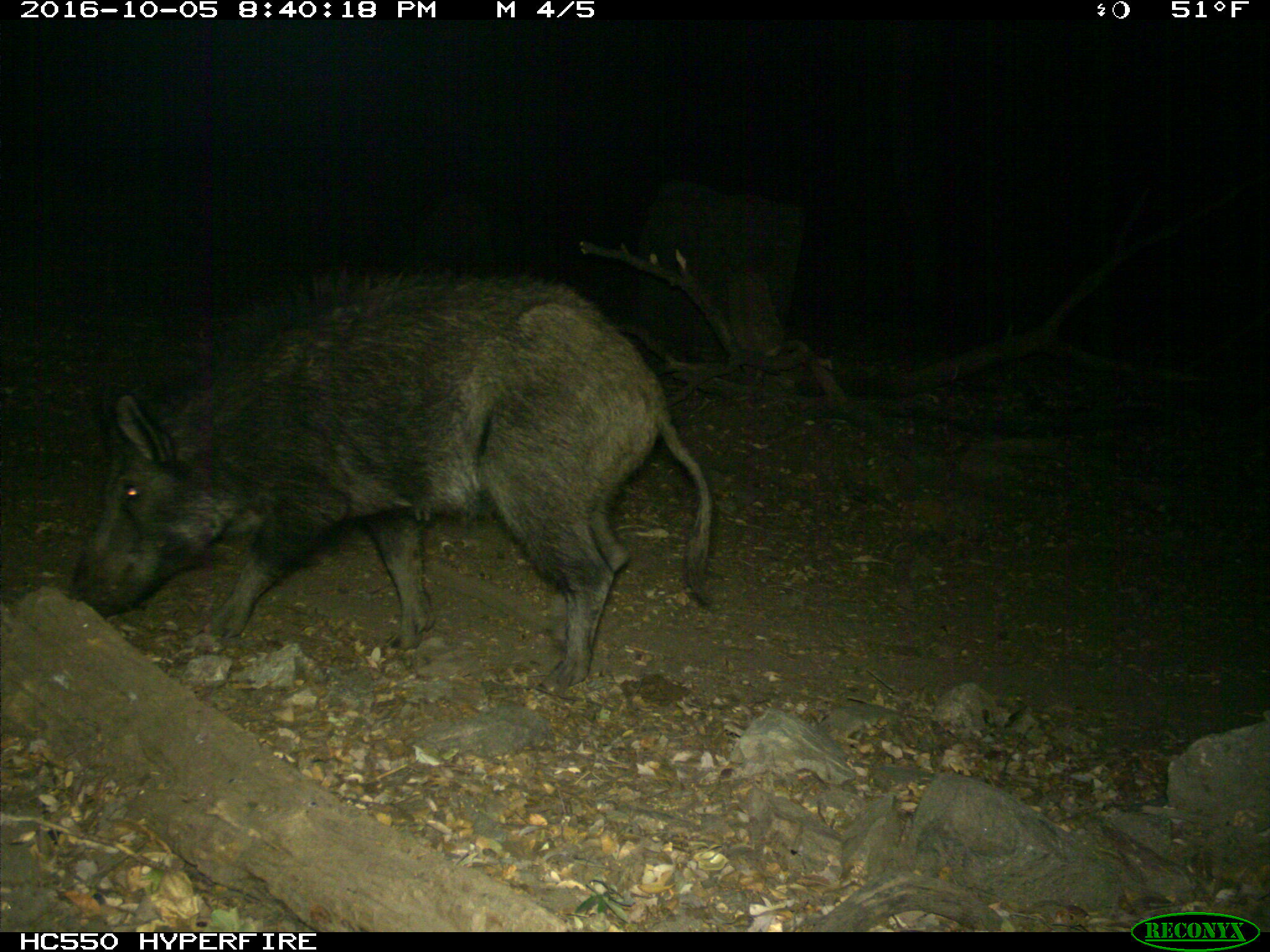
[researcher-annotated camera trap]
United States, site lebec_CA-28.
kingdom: Animalia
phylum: Chordata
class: Mammalia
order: Artiodactyla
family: Suidae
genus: Sus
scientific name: Sus scrofa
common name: wild boar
Sus scrofa (wild boar).